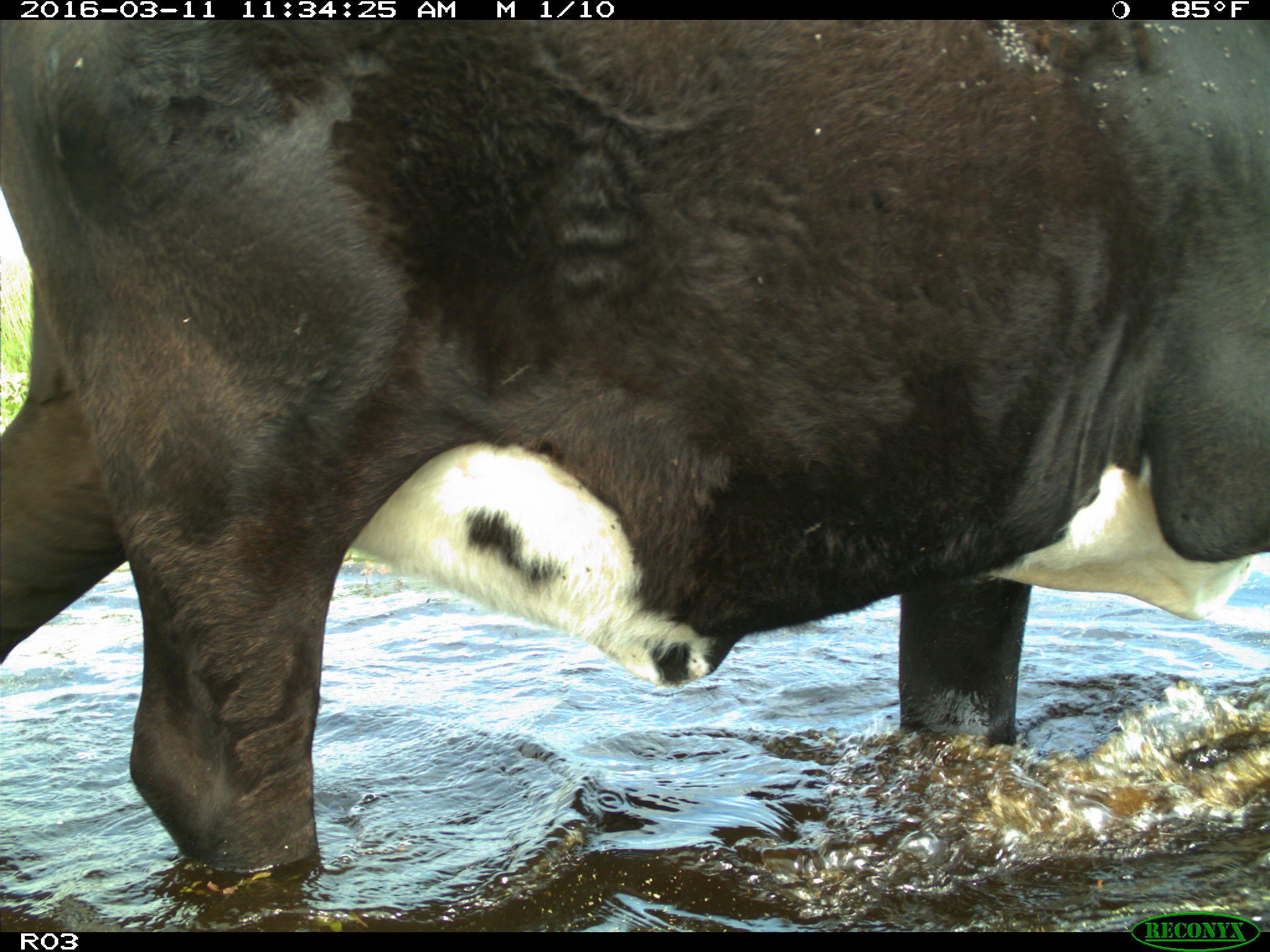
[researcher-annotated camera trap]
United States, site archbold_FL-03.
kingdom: Animalia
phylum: Chordata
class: Mammalia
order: Artiodactyla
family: Bovidae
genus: Bos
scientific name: Bos taurus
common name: domestic cow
Bos taurus (domestic cow).